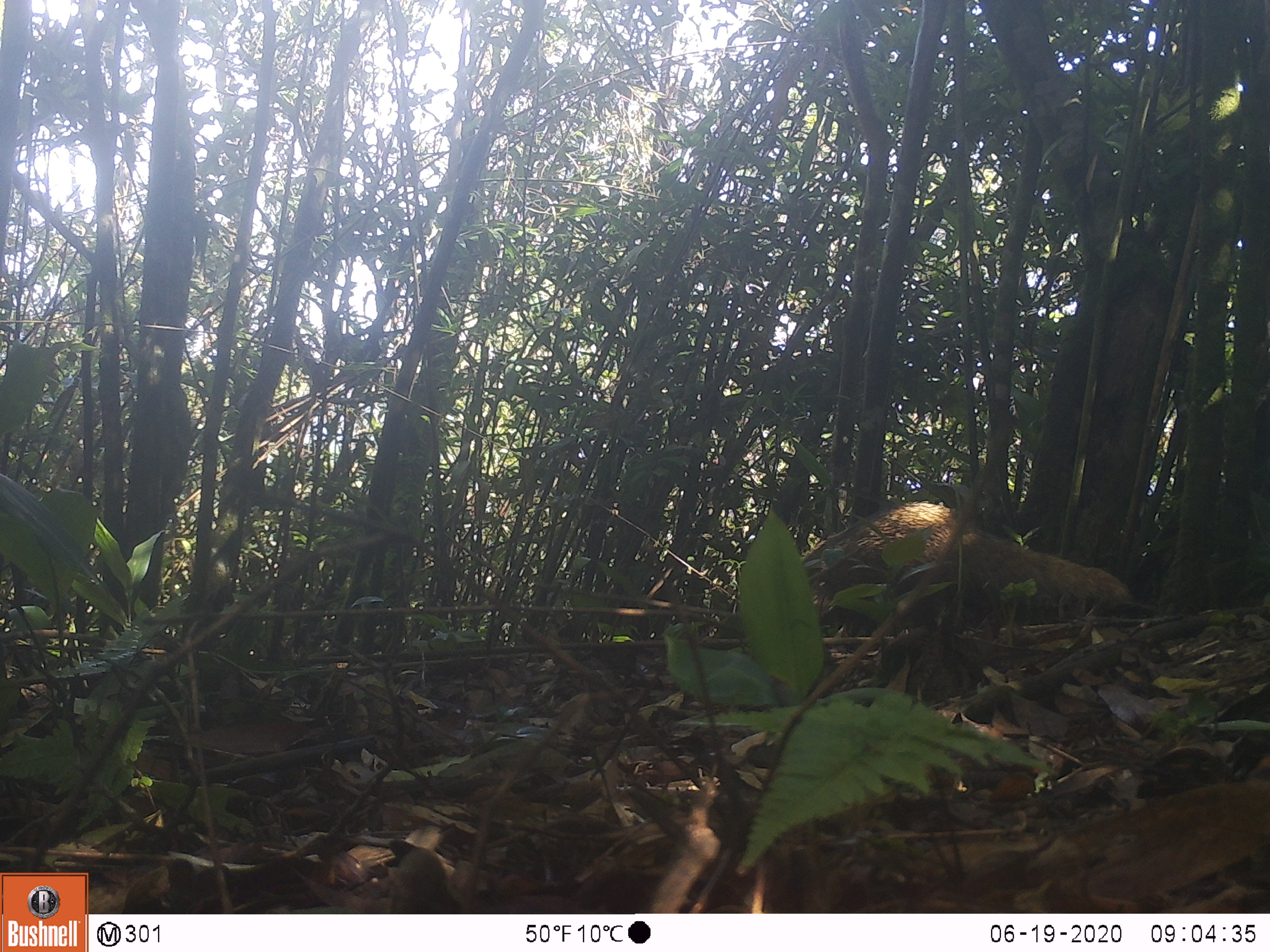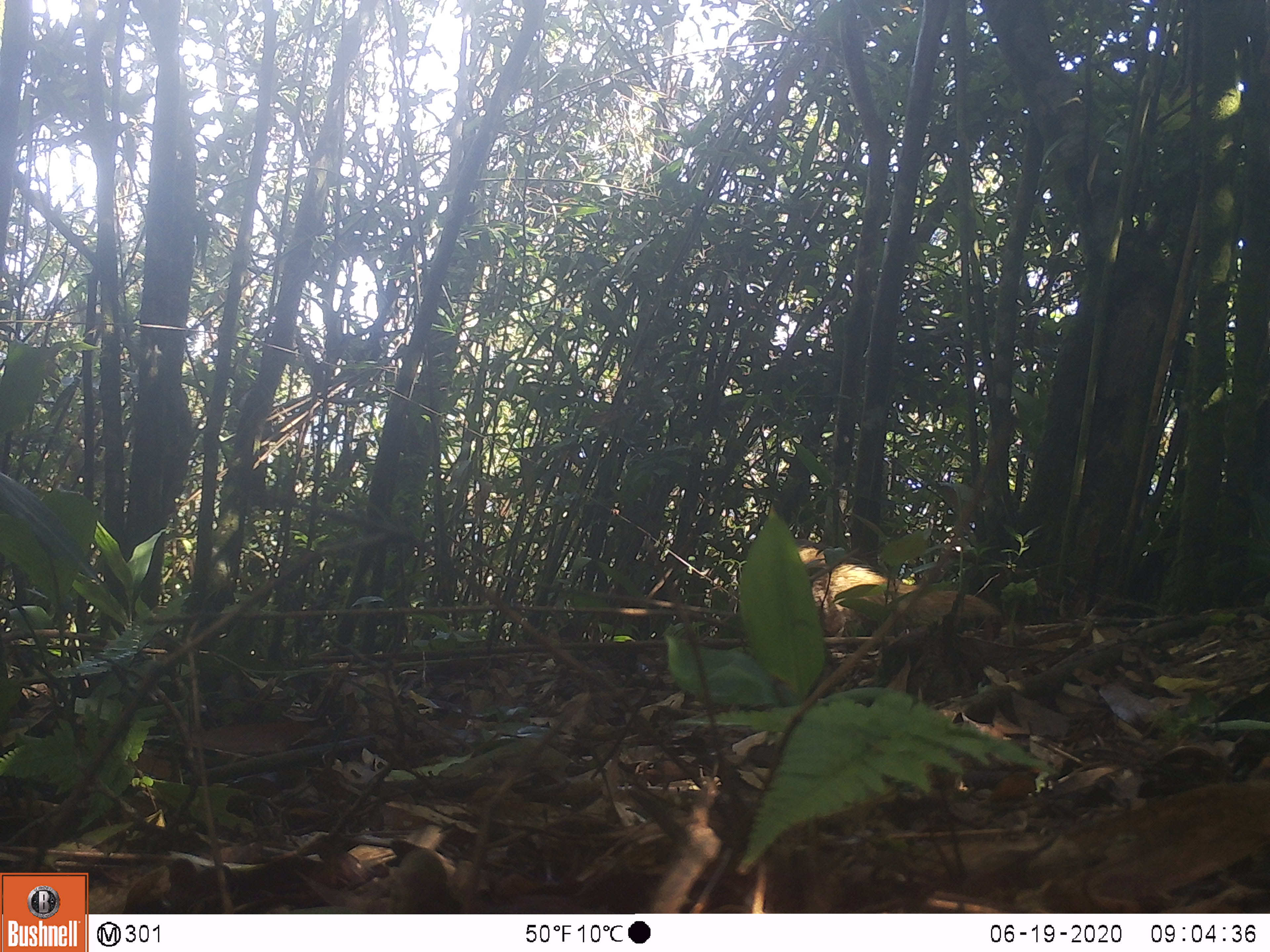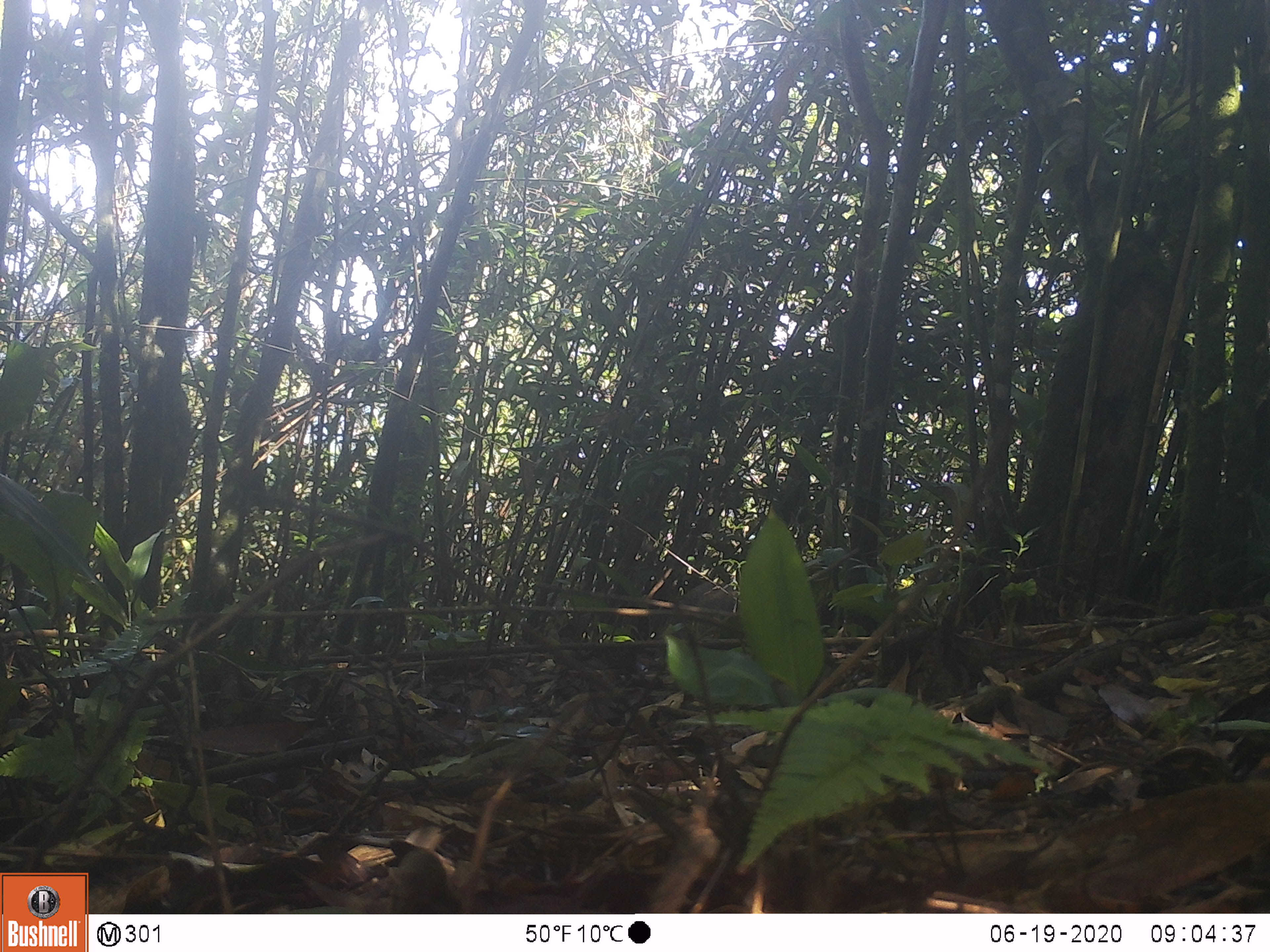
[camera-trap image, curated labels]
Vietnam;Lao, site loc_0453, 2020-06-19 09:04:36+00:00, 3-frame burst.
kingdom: Animalia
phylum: Chordata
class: Mammalia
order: Carnivora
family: Herpestidae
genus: Urva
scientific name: Urva urva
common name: crab-eating mongoose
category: crab eating mongoose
Crab eating mongoose (crab-eating mongoose) (Urva urva). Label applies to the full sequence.